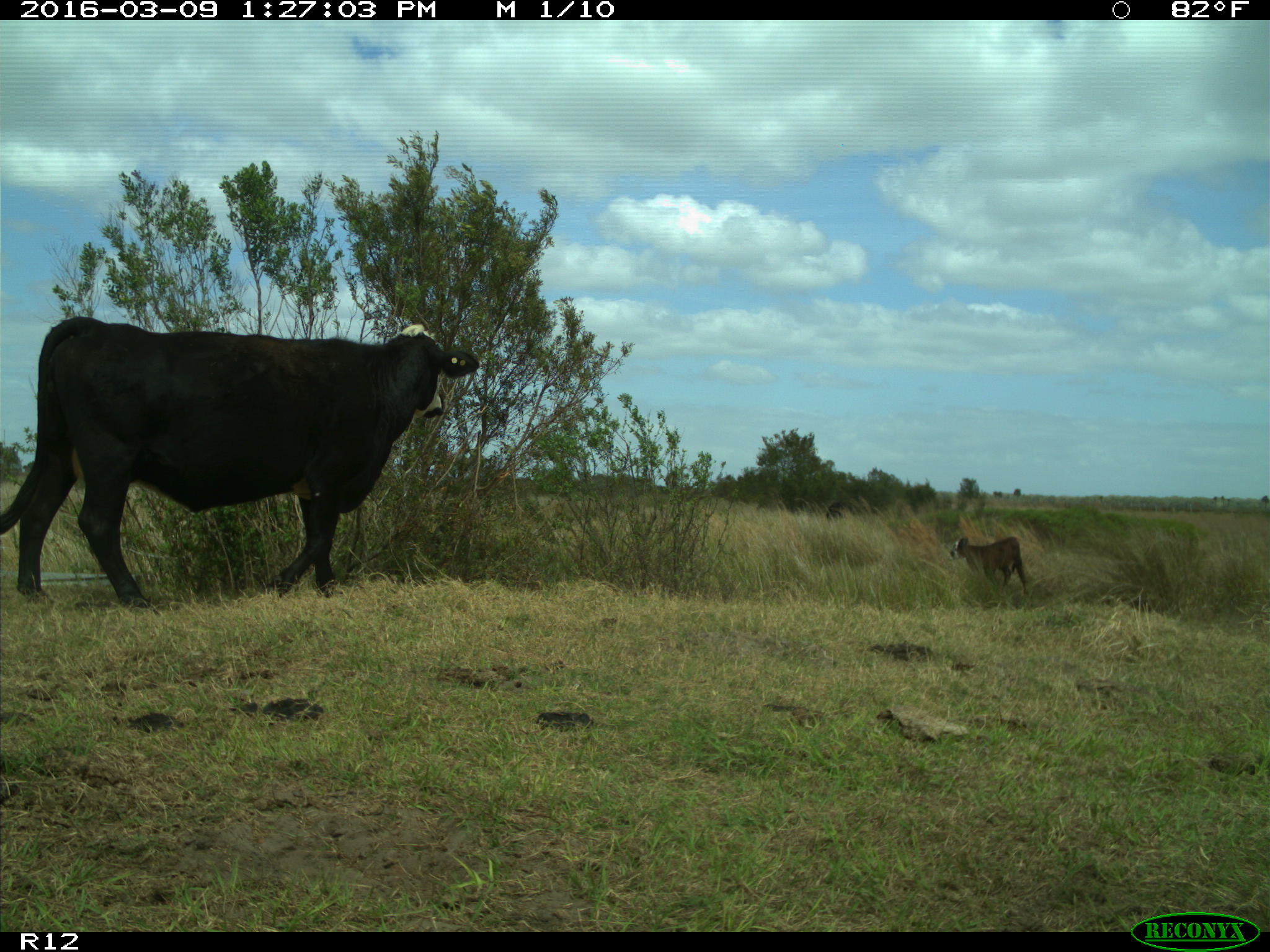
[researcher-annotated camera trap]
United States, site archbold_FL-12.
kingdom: Animalia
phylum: Chordata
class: Mammalia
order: Artiodactyla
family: Bovidae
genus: Bos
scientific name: Bos taurus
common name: domestic cow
Bos taurus (domestic cow).